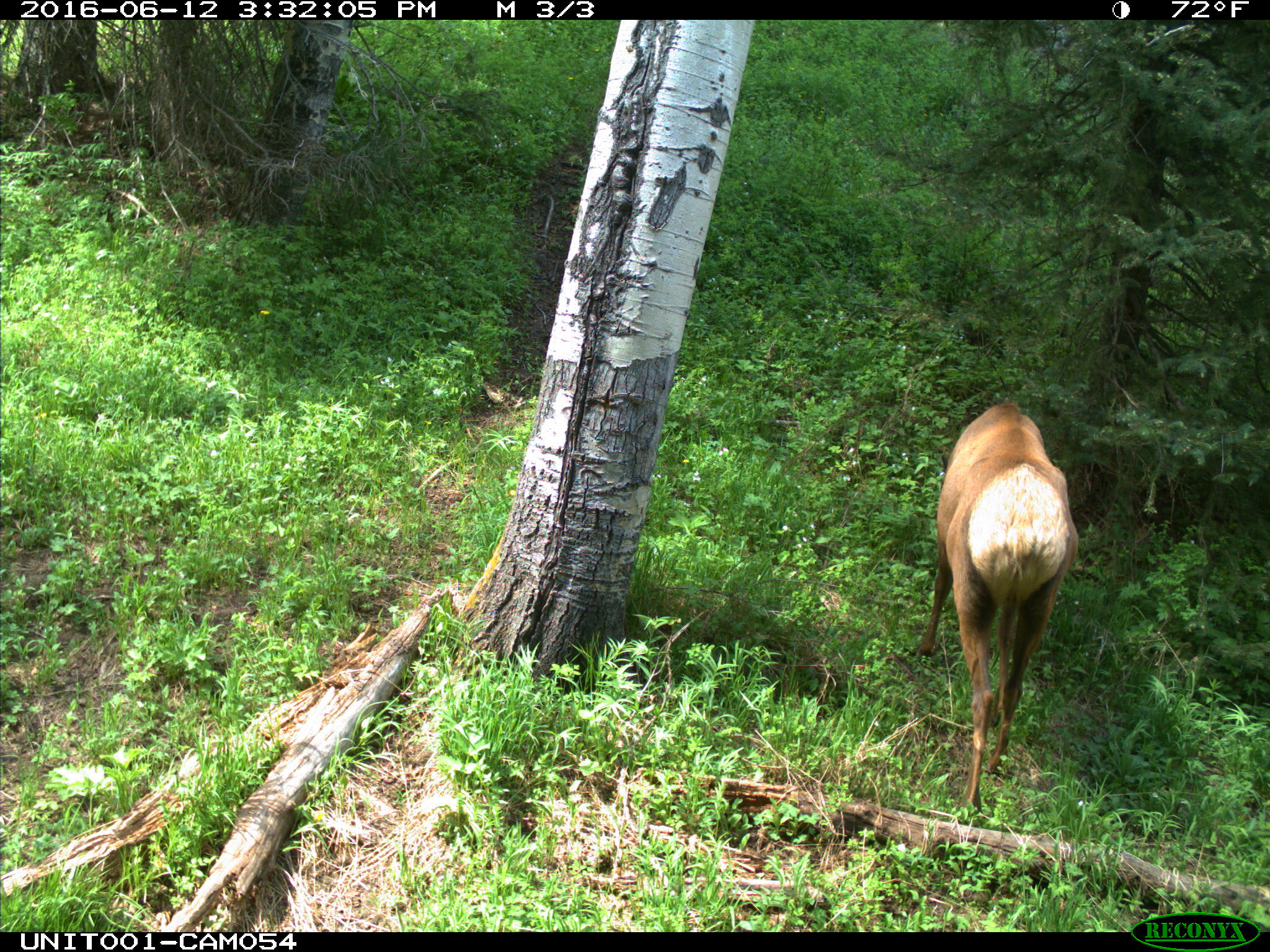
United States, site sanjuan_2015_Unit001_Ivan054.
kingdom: Animalia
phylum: Chordata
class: Mammalia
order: Artiodactyla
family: Cervidae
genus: Cervus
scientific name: Cervus elaphus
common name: red deer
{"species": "Cervus elaphus (red deer)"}